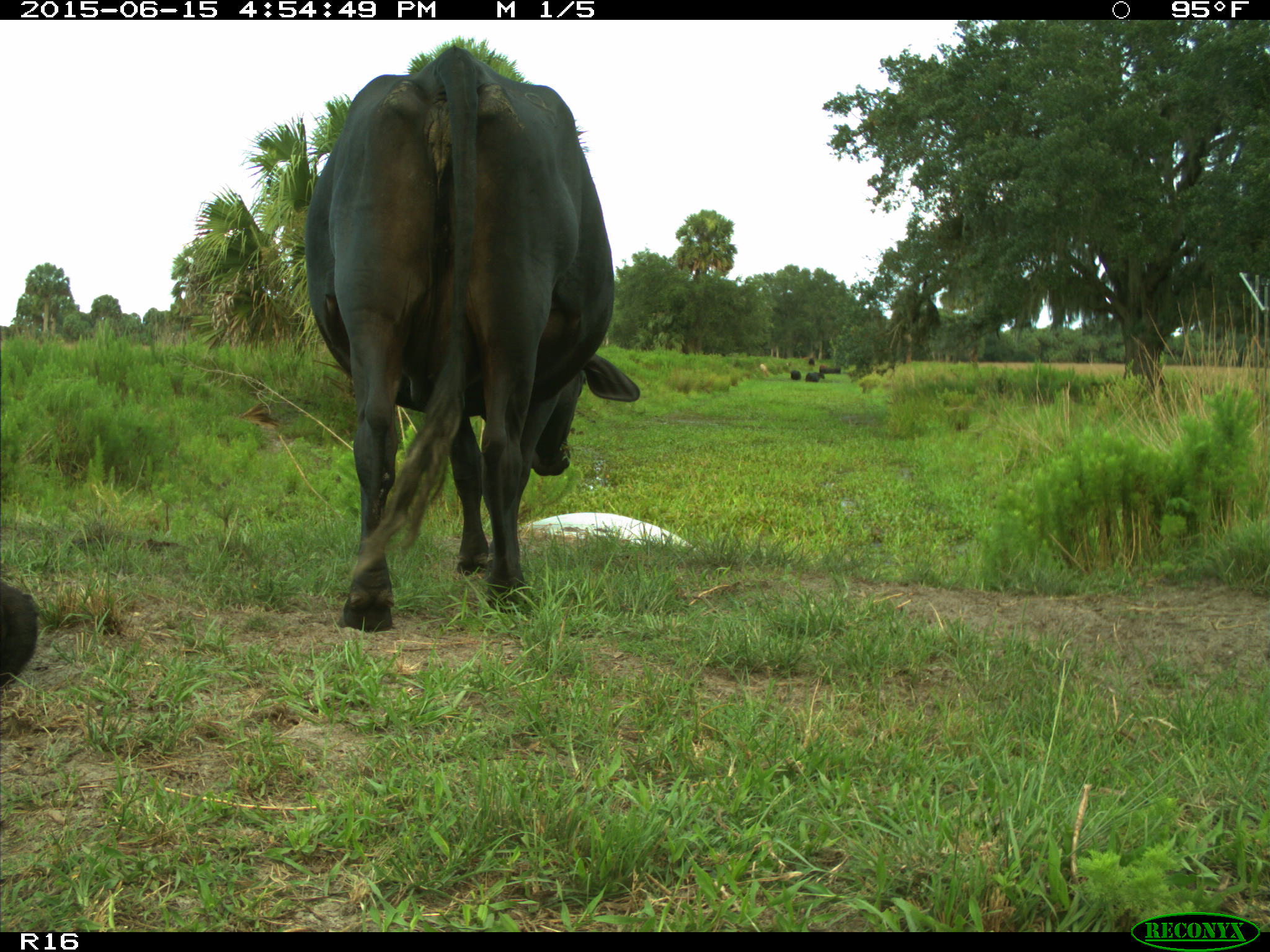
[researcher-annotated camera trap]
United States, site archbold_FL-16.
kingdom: Animalia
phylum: Chordata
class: Mammalia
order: Artiodactyla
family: Bovidae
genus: Bos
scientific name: Bos taurus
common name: domestic cow